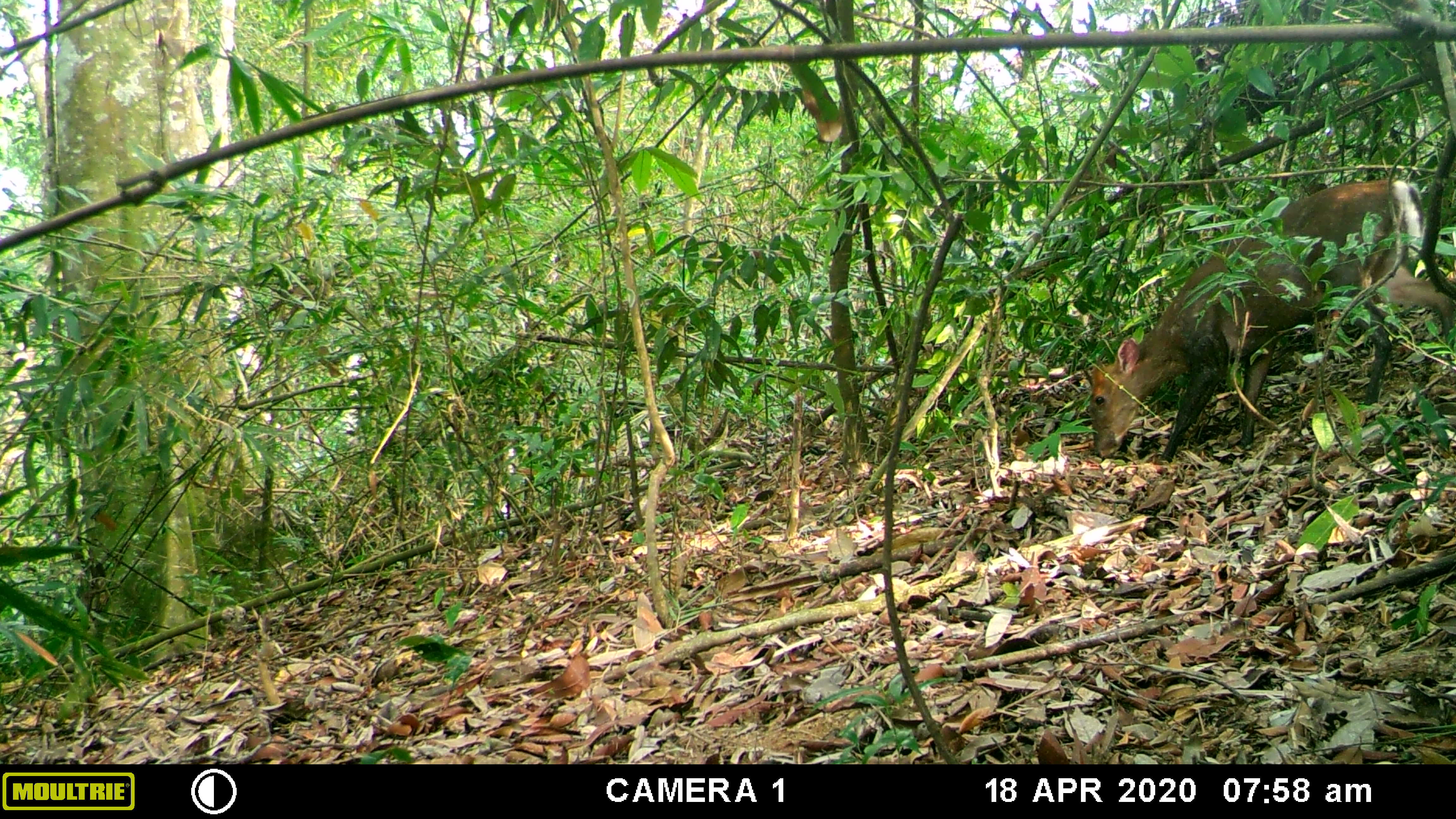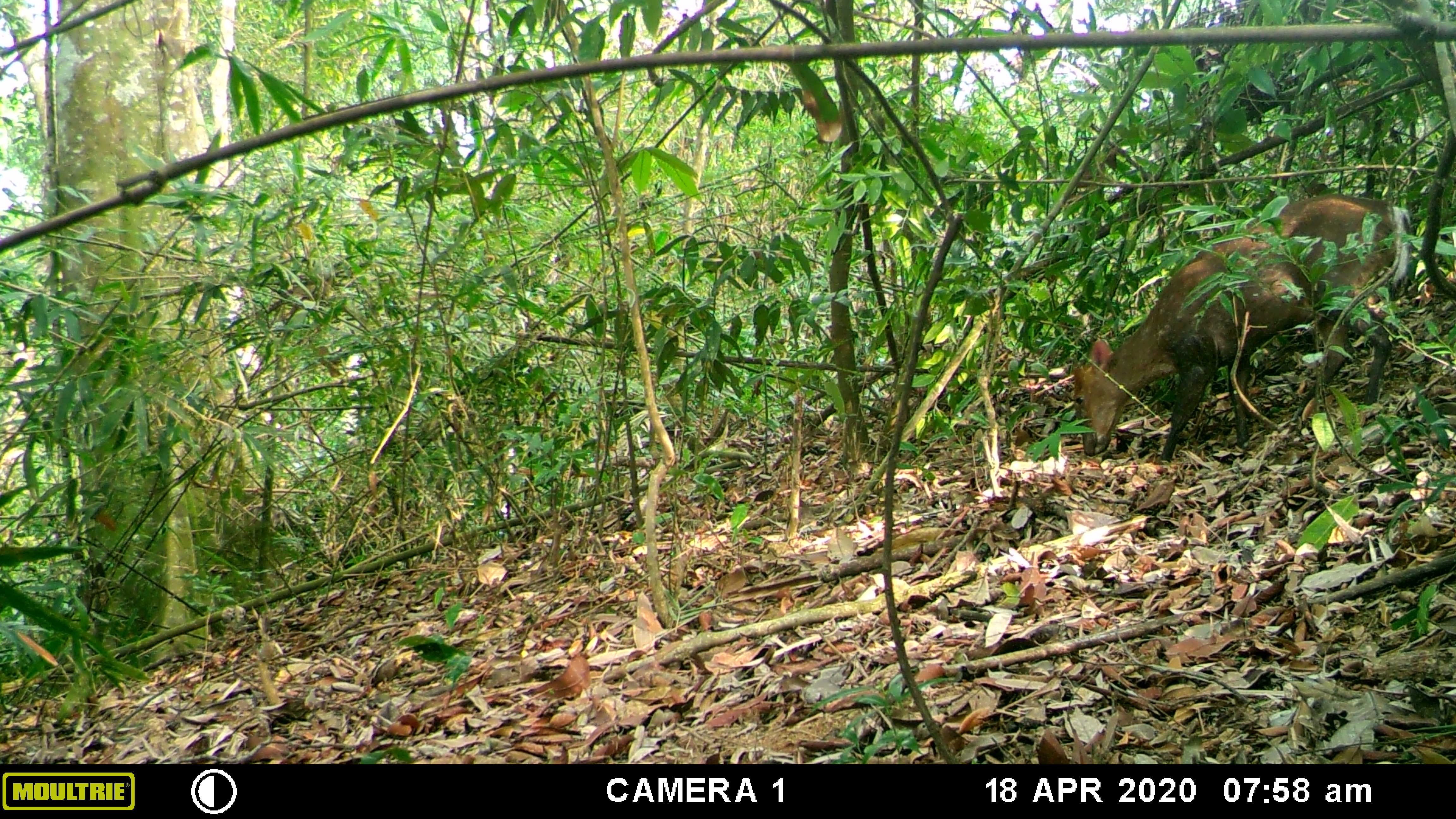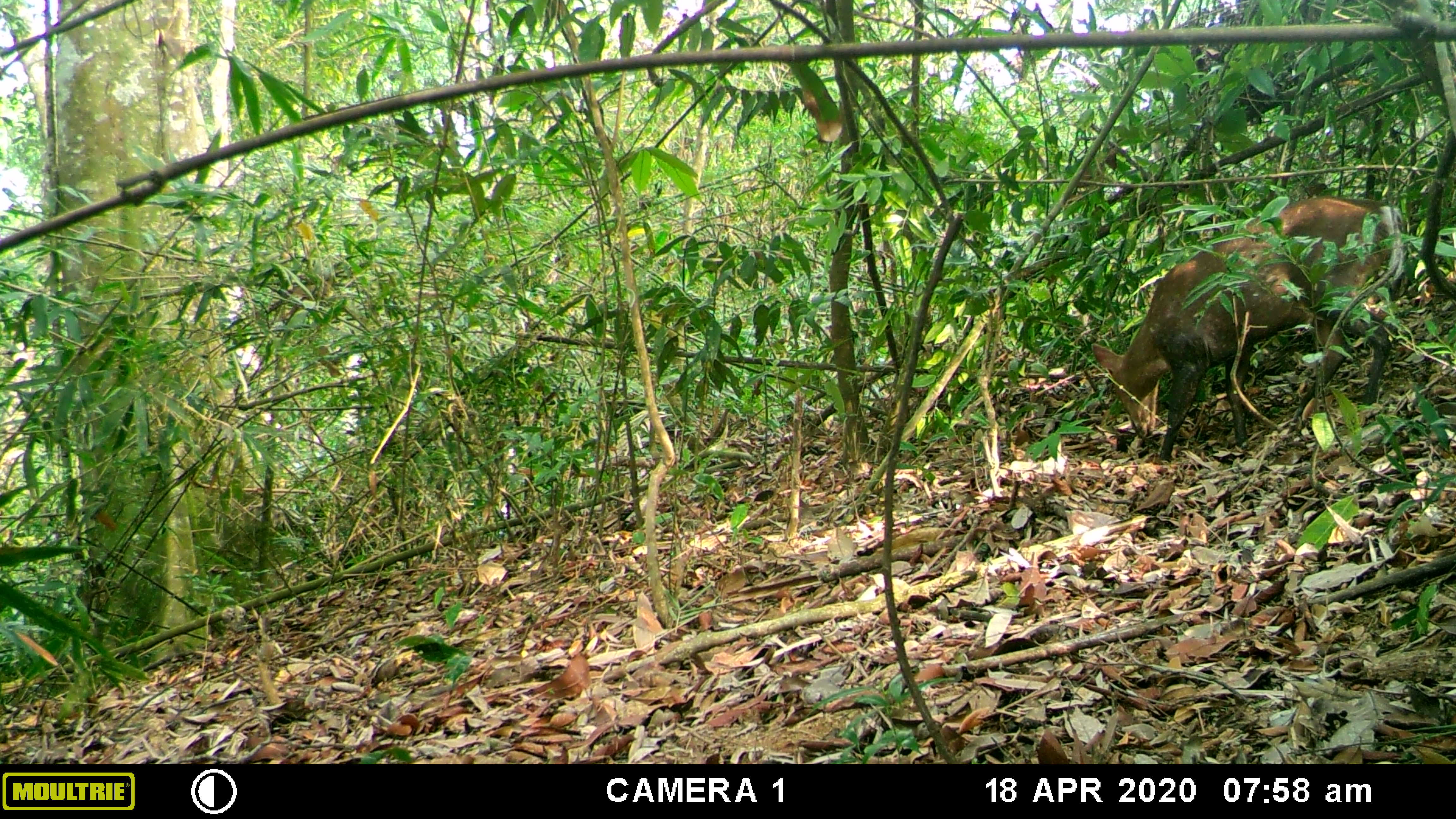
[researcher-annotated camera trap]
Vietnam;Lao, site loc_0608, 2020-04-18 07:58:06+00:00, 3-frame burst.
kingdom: Animalia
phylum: Chordata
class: Mammalia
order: Artiodactyla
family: Cervidae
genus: Muntiacus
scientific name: Muntiacus rooseveltorum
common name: roosevelt's muntjac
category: roosevelts muntjac group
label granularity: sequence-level